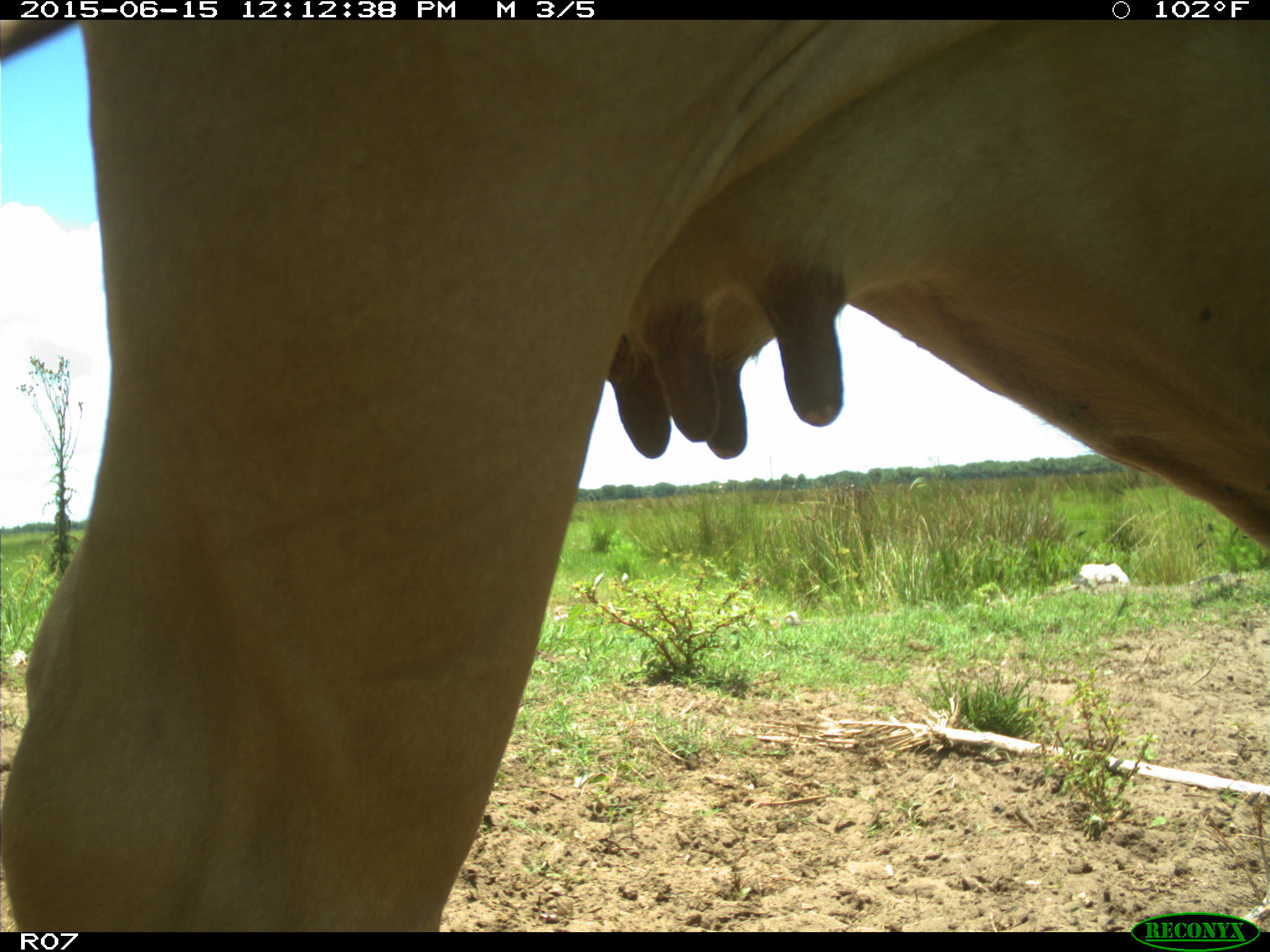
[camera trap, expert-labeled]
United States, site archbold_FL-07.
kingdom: Animalia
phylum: Chordata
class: Mammalia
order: Artiodactyla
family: Bovidae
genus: Bos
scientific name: Bos taurus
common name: domestic cow